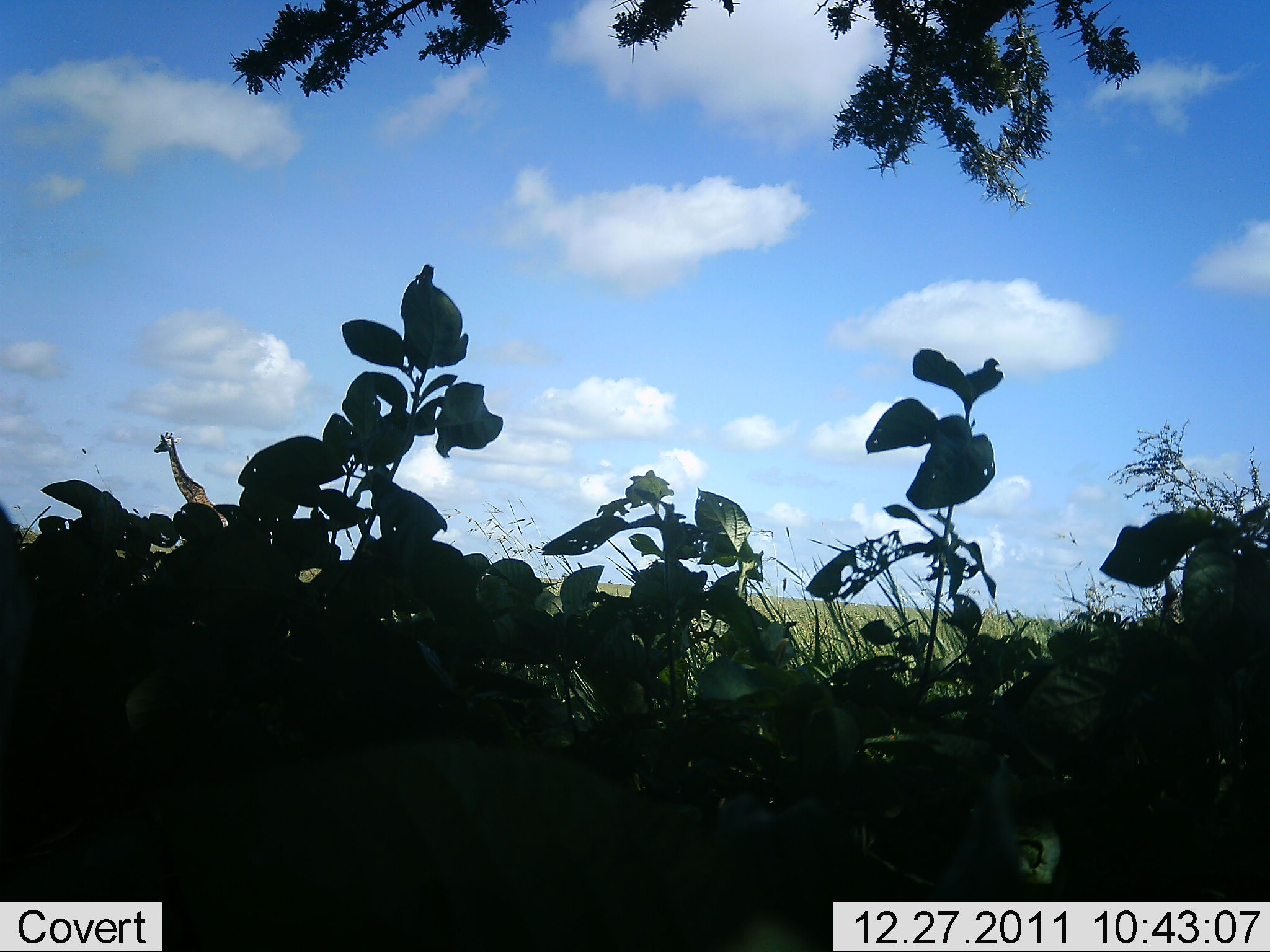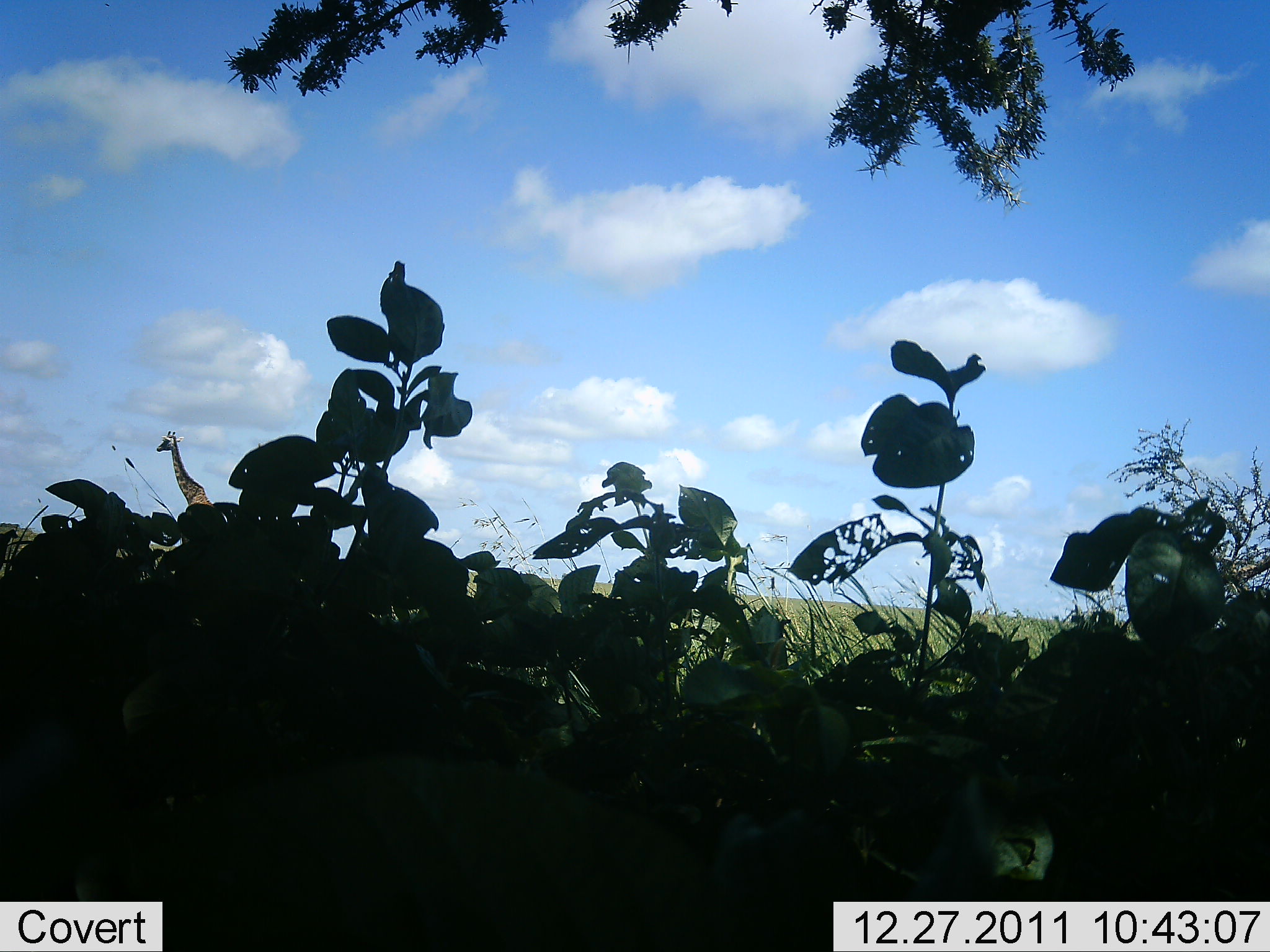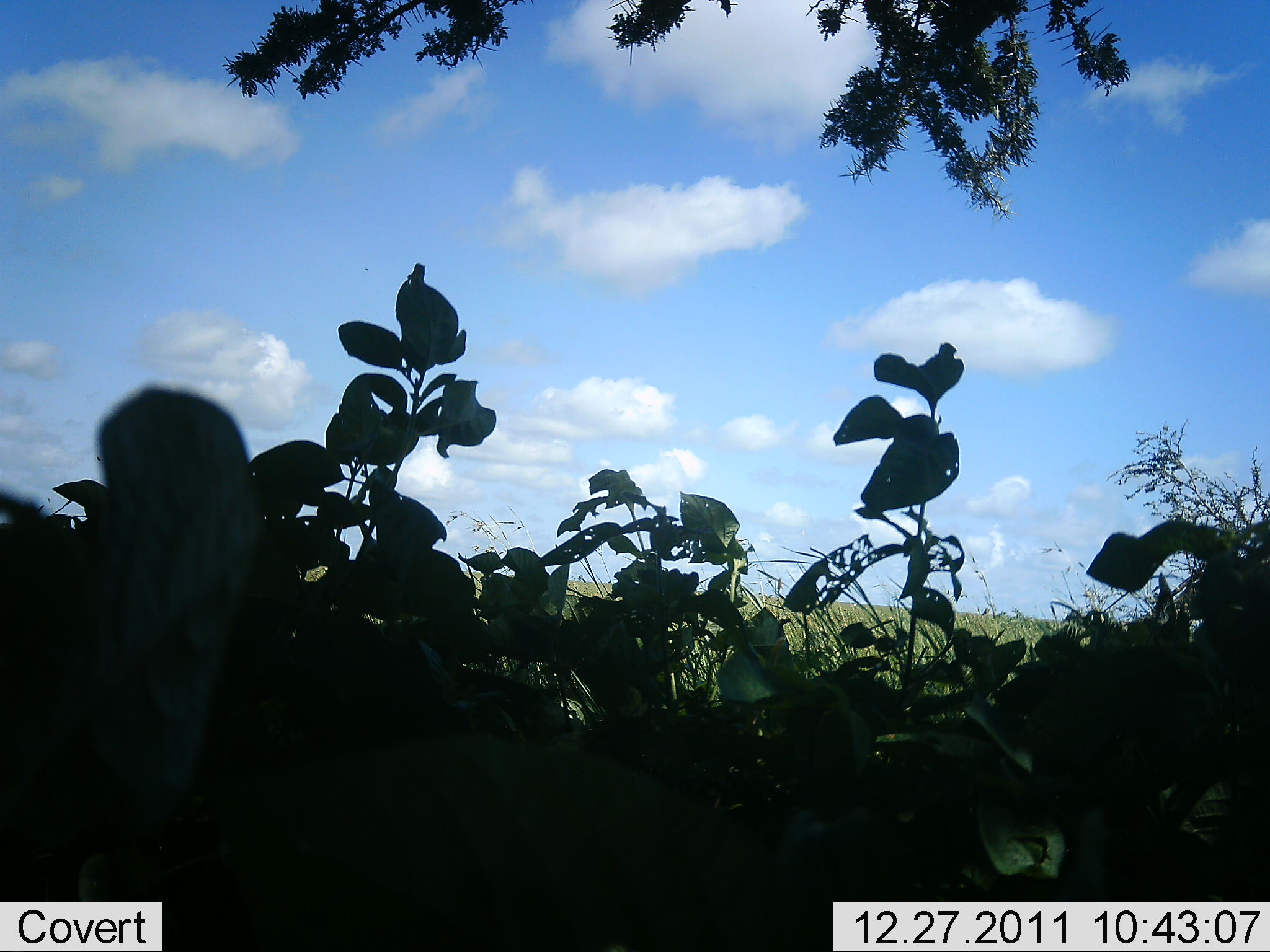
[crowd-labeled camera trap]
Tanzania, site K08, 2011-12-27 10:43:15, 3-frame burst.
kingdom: Animalia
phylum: Chordata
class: Mammalia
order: Artiodactyla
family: Giraffidae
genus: Giraffa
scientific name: Giraffa camelopardalis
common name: giraffe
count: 1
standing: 80%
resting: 0%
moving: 20%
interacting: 0%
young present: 0%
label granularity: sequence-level